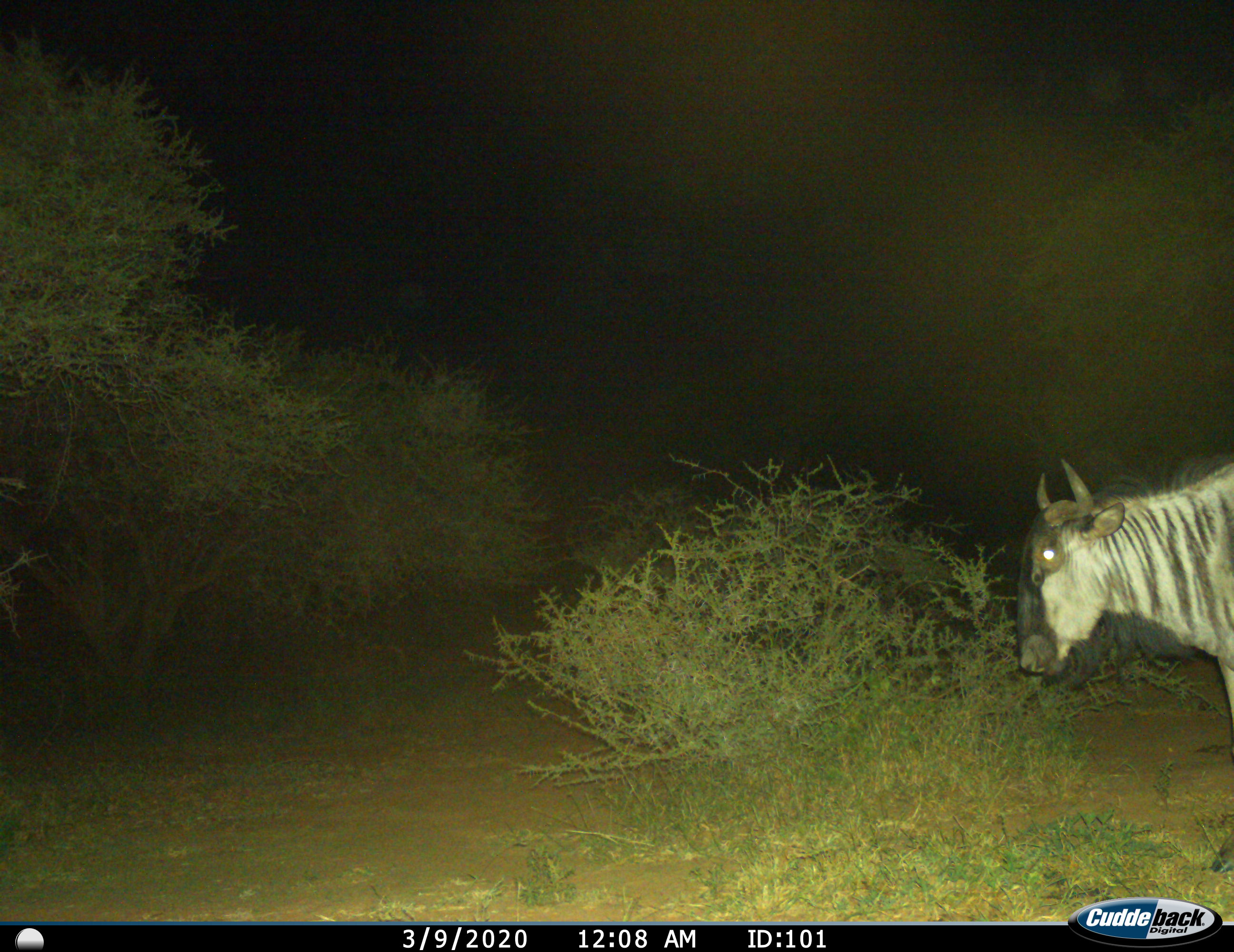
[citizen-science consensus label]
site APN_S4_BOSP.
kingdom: Animalia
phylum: Chordata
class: Mammalia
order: Artiodactyla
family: Bovidae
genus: Connochaetes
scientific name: Connochaetes taurinus taurinus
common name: blue wildebeest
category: wildebeestblue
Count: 1.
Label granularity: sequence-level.